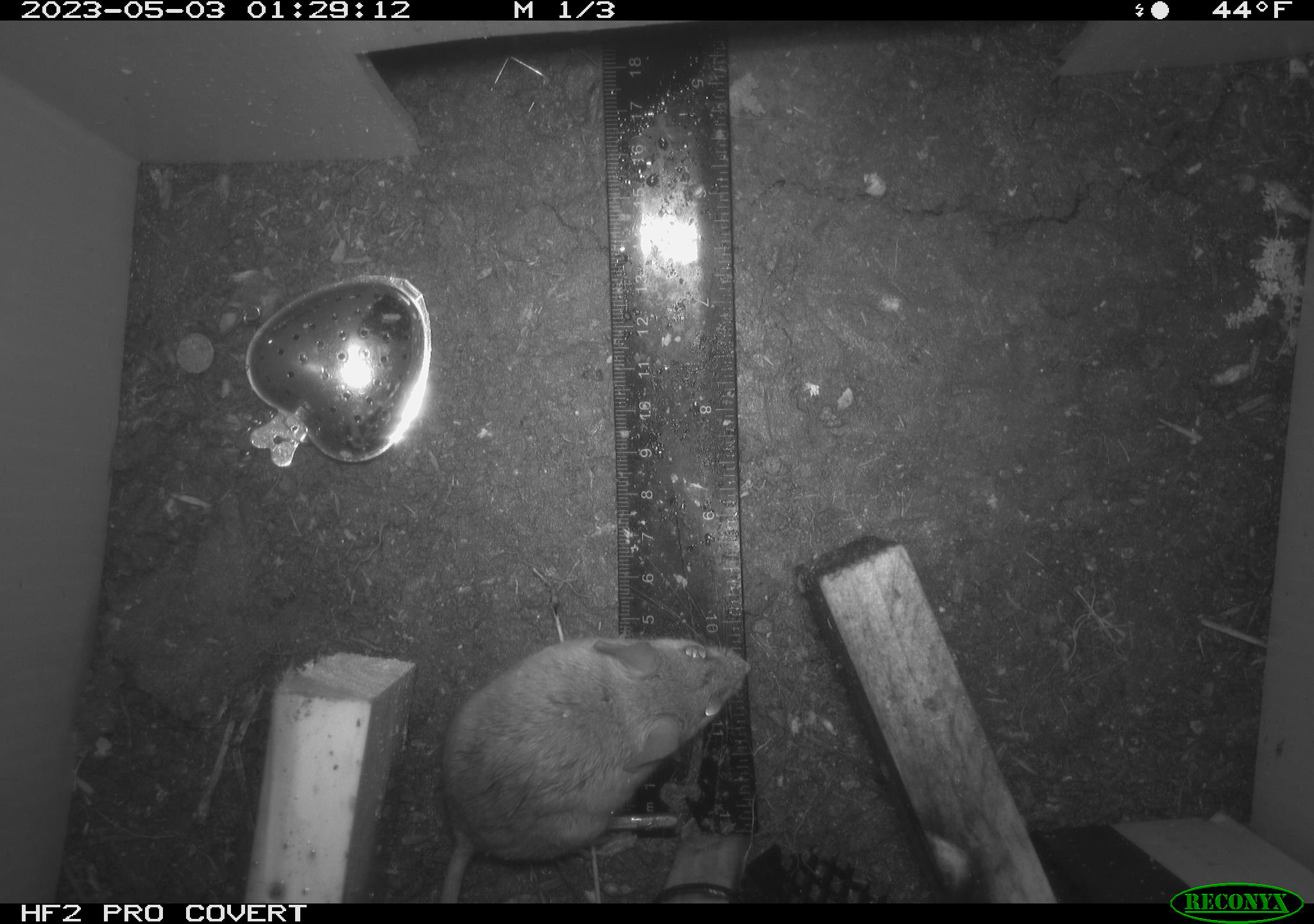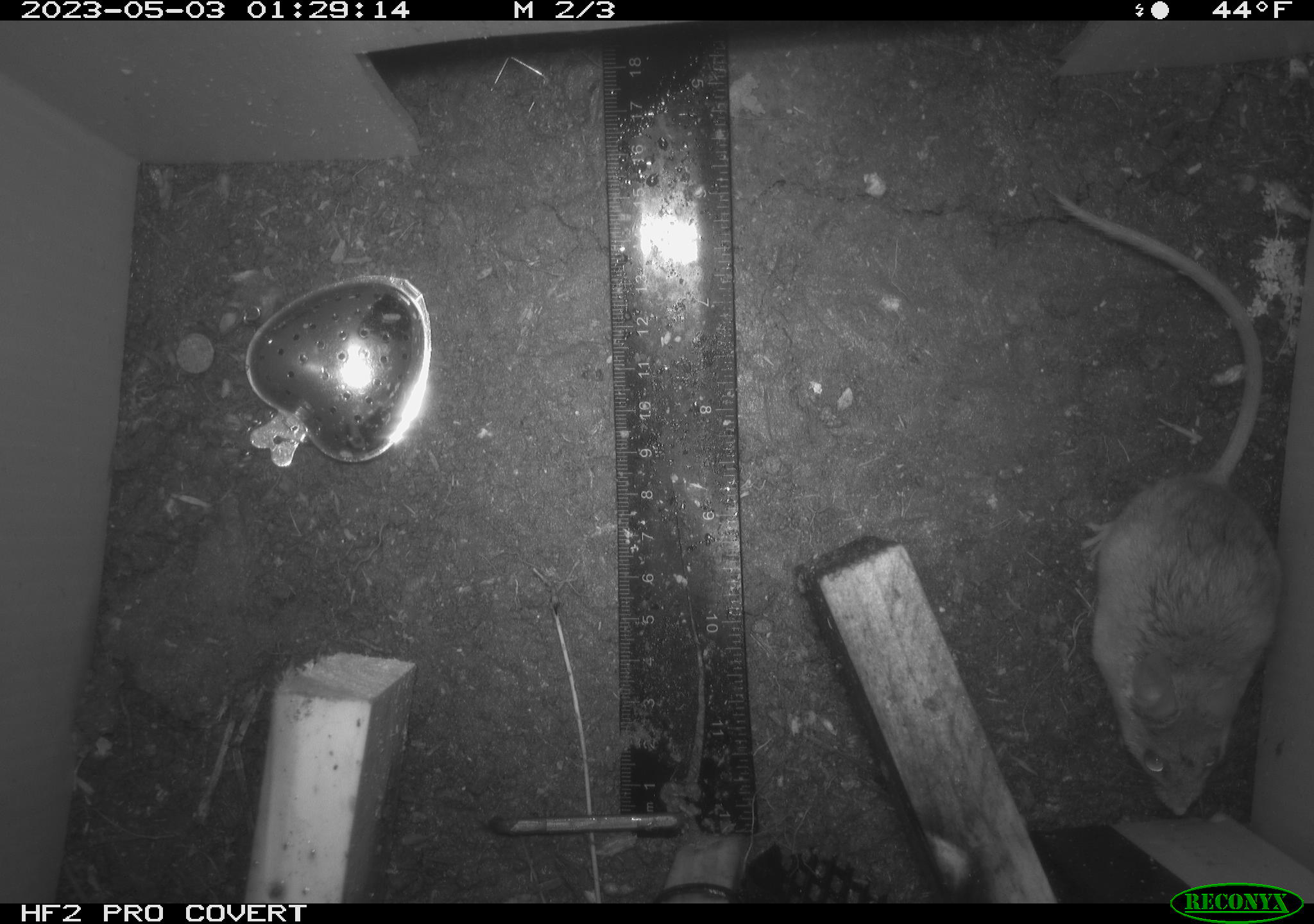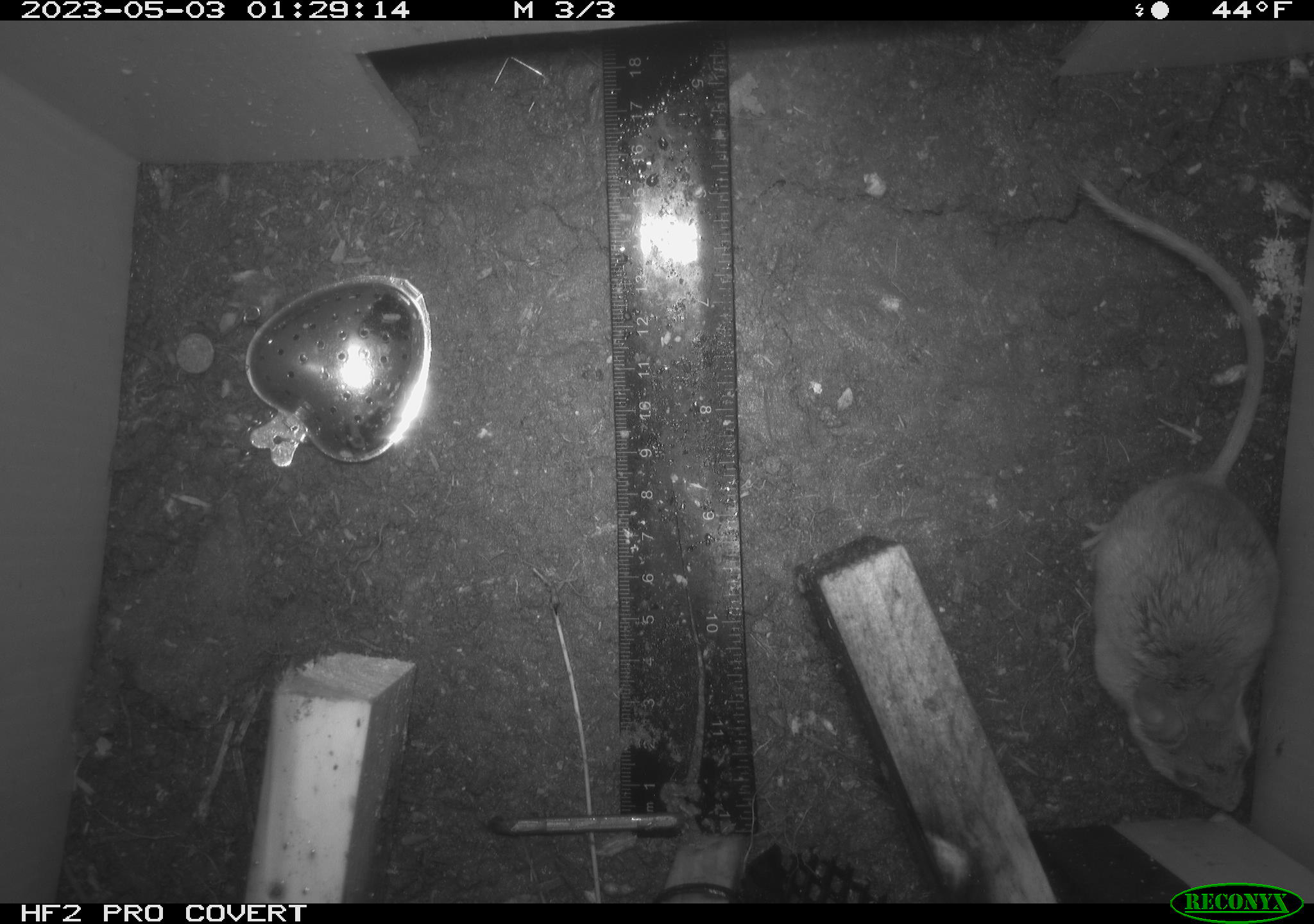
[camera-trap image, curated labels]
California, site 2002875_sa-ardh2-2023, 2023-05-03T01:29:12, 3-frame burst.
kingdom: Animalia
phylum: Chordata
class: Mammalia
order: Rodentia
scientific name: Rodentia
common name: mouse species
Mouse species (Rodentia).